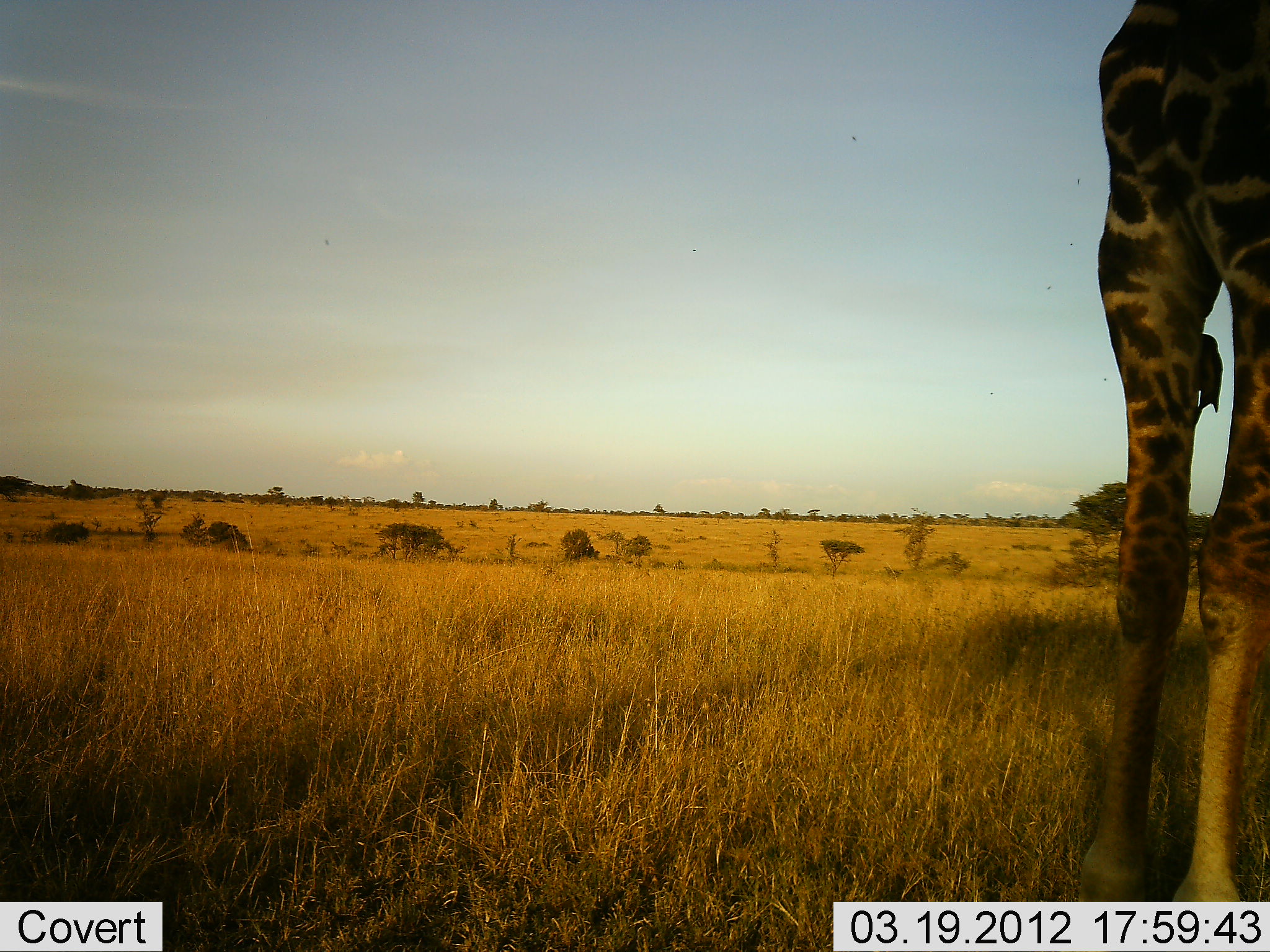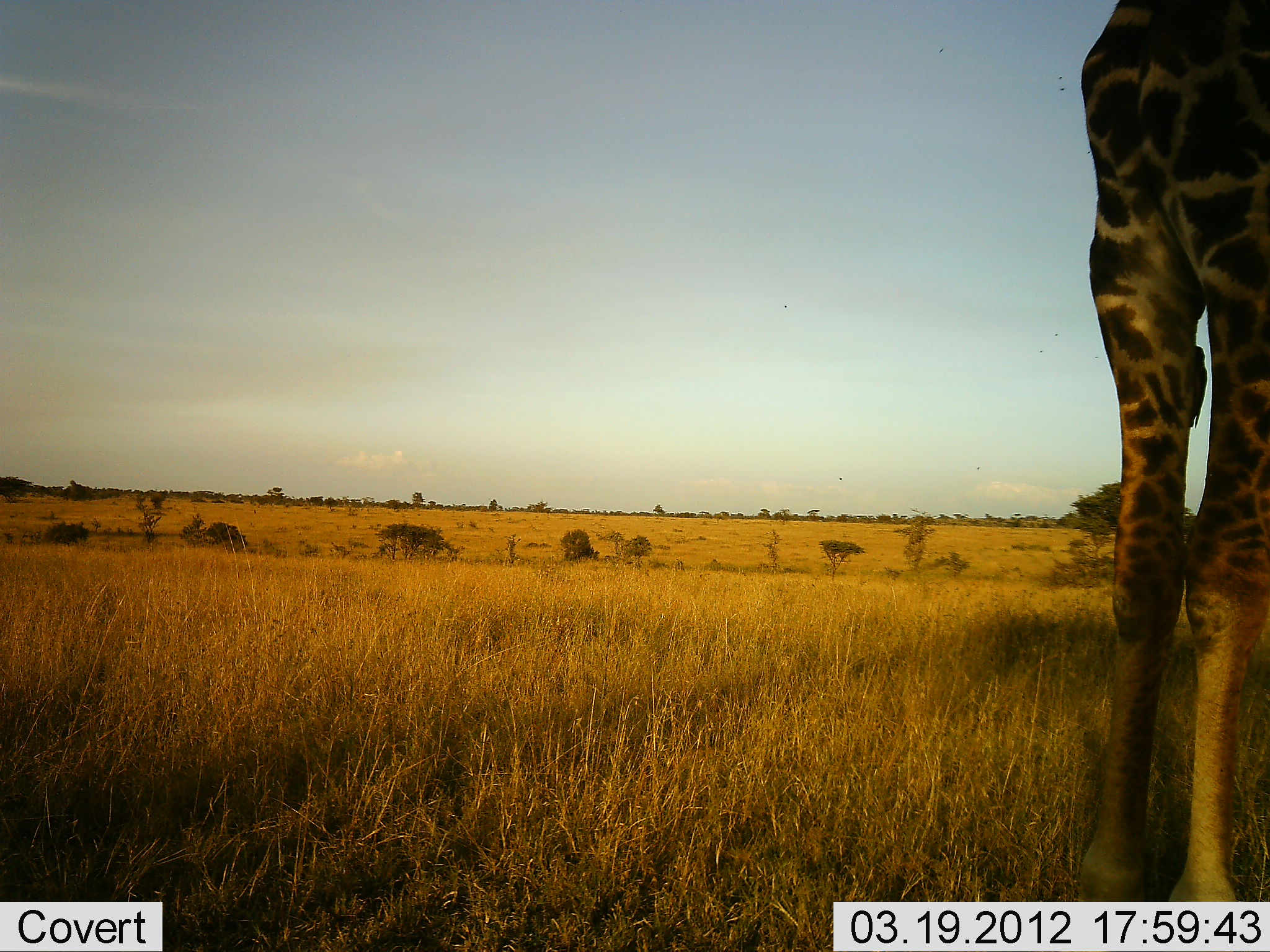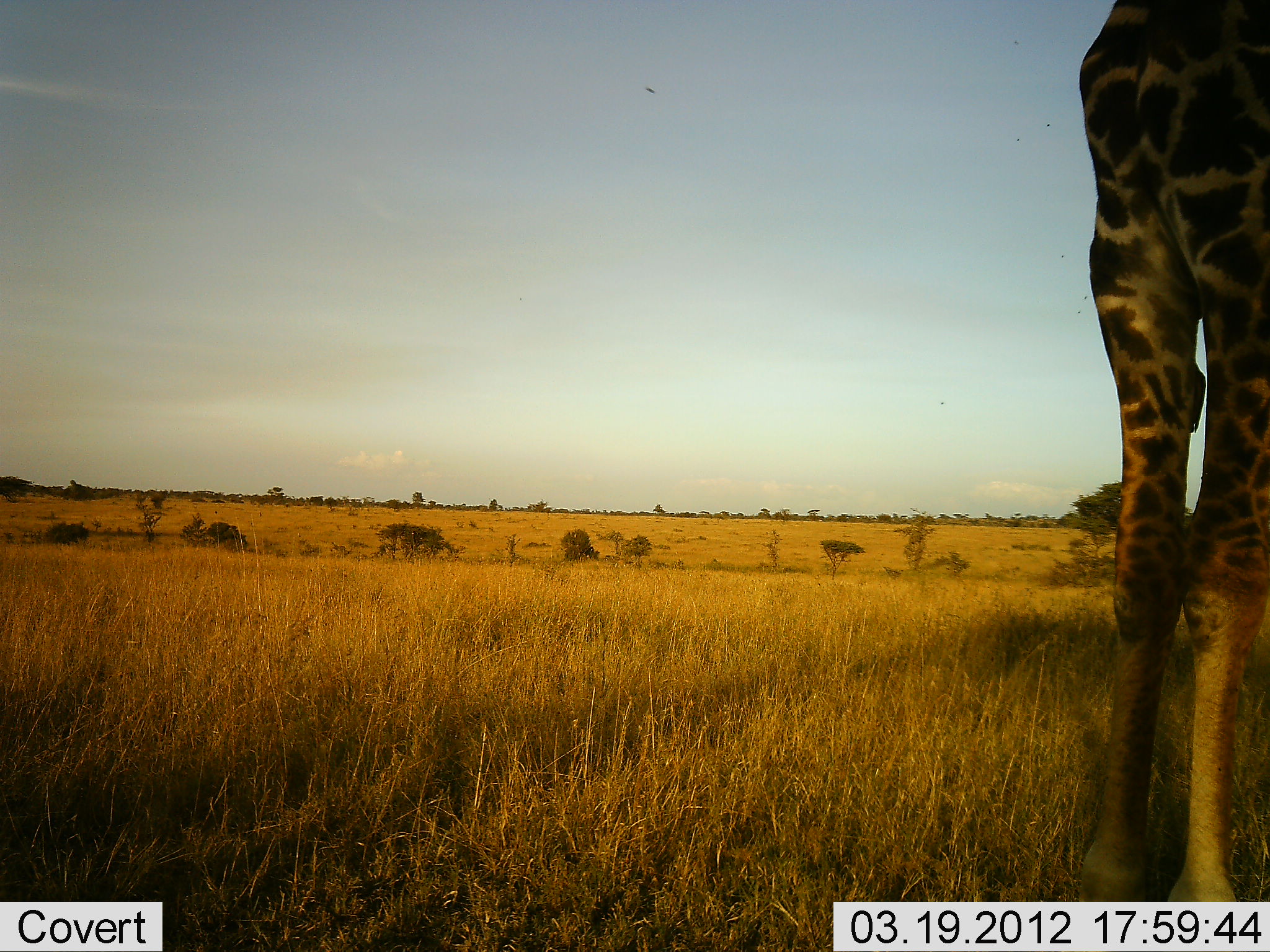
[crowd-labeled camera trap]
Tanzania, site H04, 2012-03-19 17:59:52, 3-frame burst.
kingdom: Animalia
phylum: Chordata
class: Mammalia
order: Artiodactyla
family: Giraffidae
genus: Giraffa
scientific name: Giraffa camelopardalis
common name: giraffe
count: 1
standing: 100%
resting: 5%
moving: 9%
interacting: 5%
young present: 0%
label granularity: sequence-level